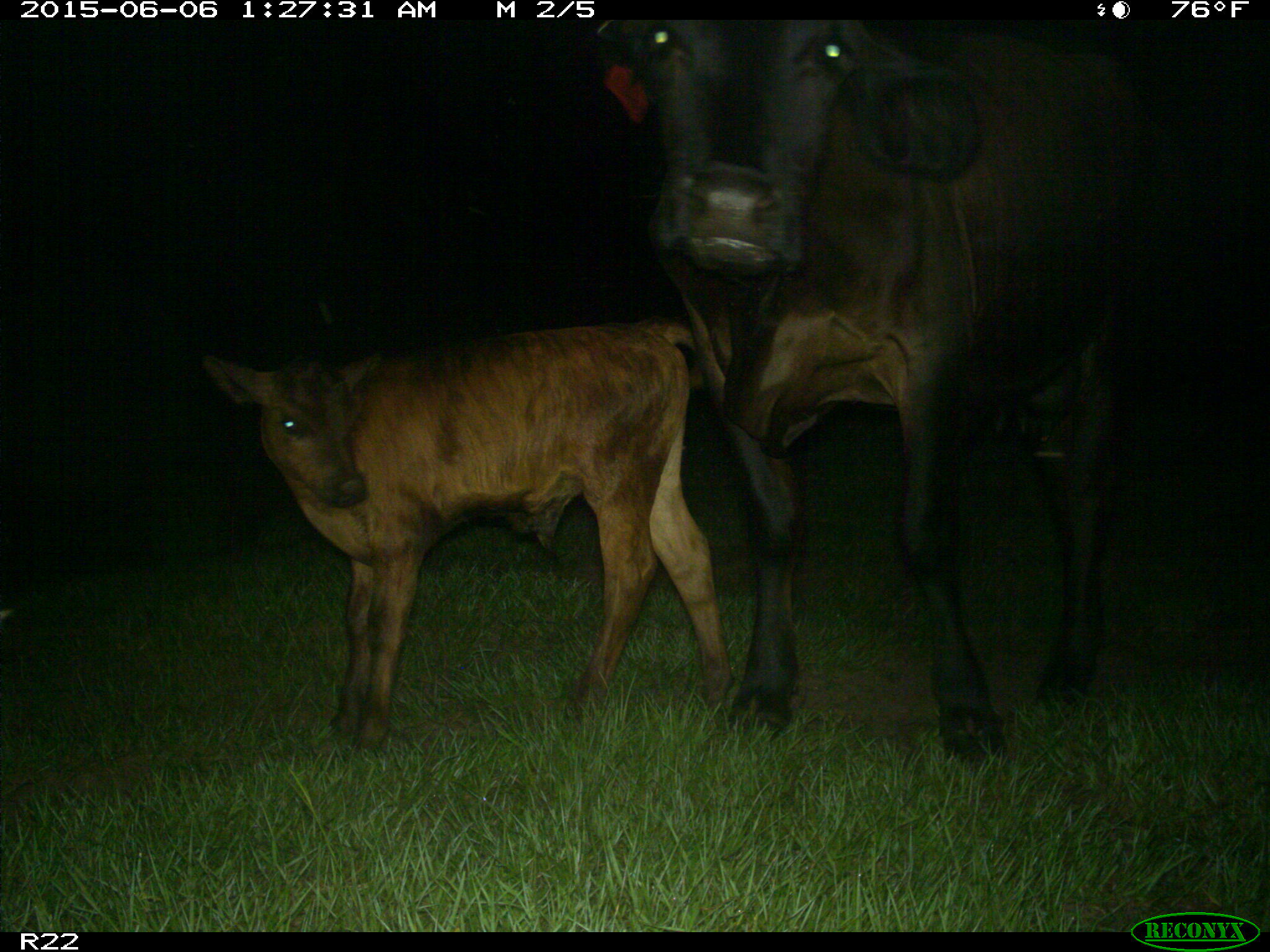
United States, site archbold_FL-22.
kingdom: Animalia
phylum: Chordata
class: Mammalia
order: Artiodactyla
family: Bovidae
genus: Bos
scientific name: Bos taurus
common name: domestic cow